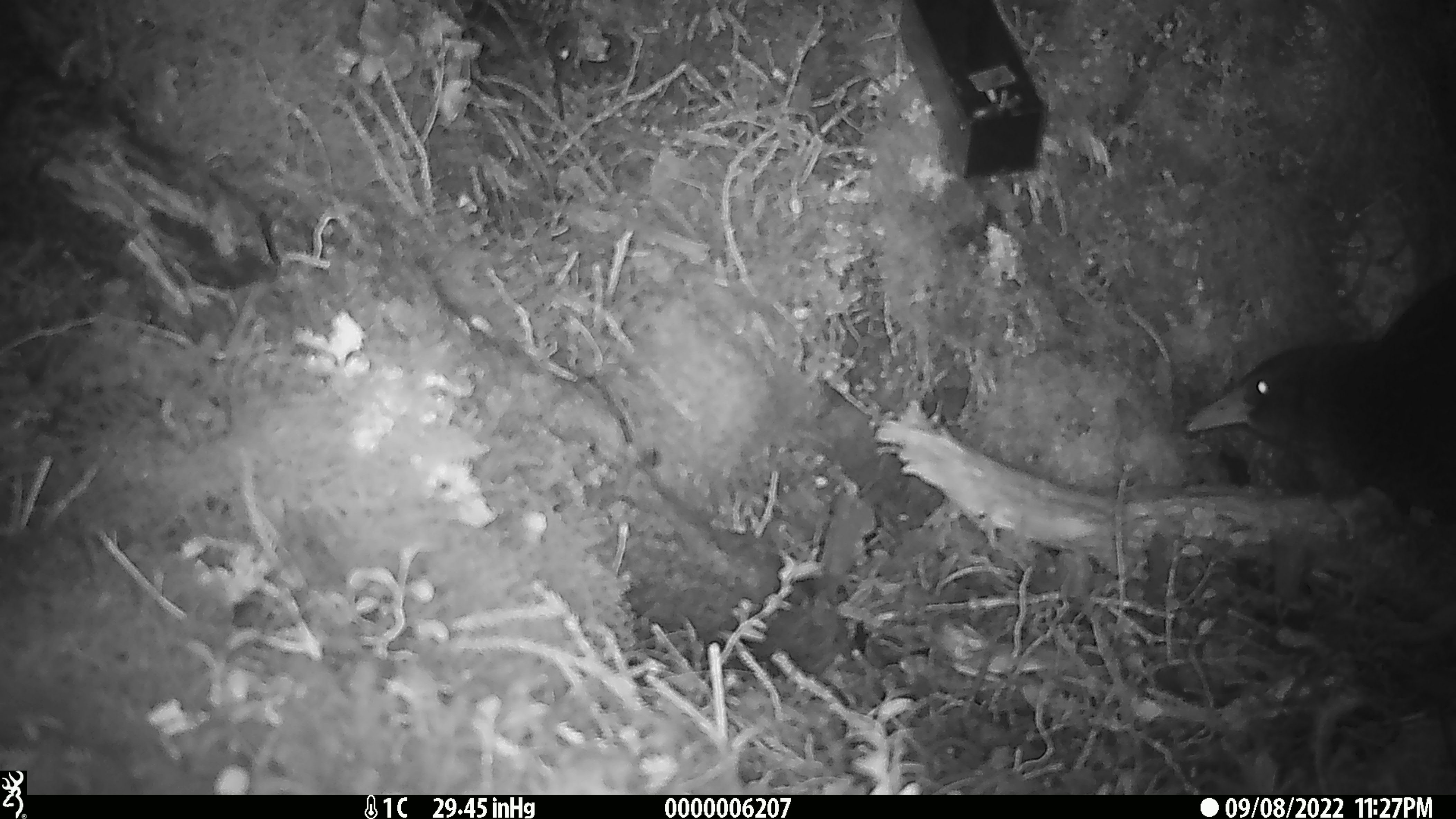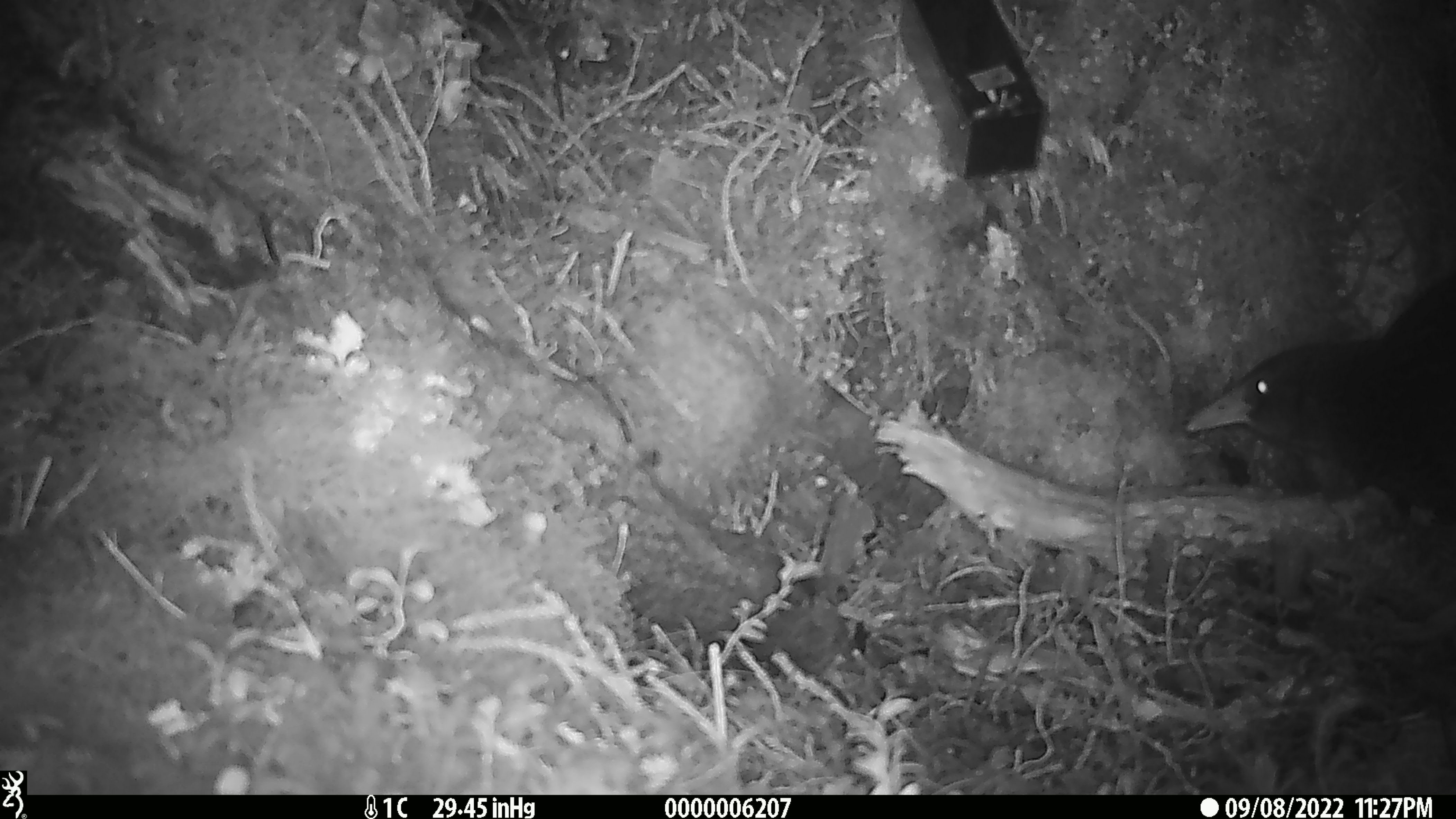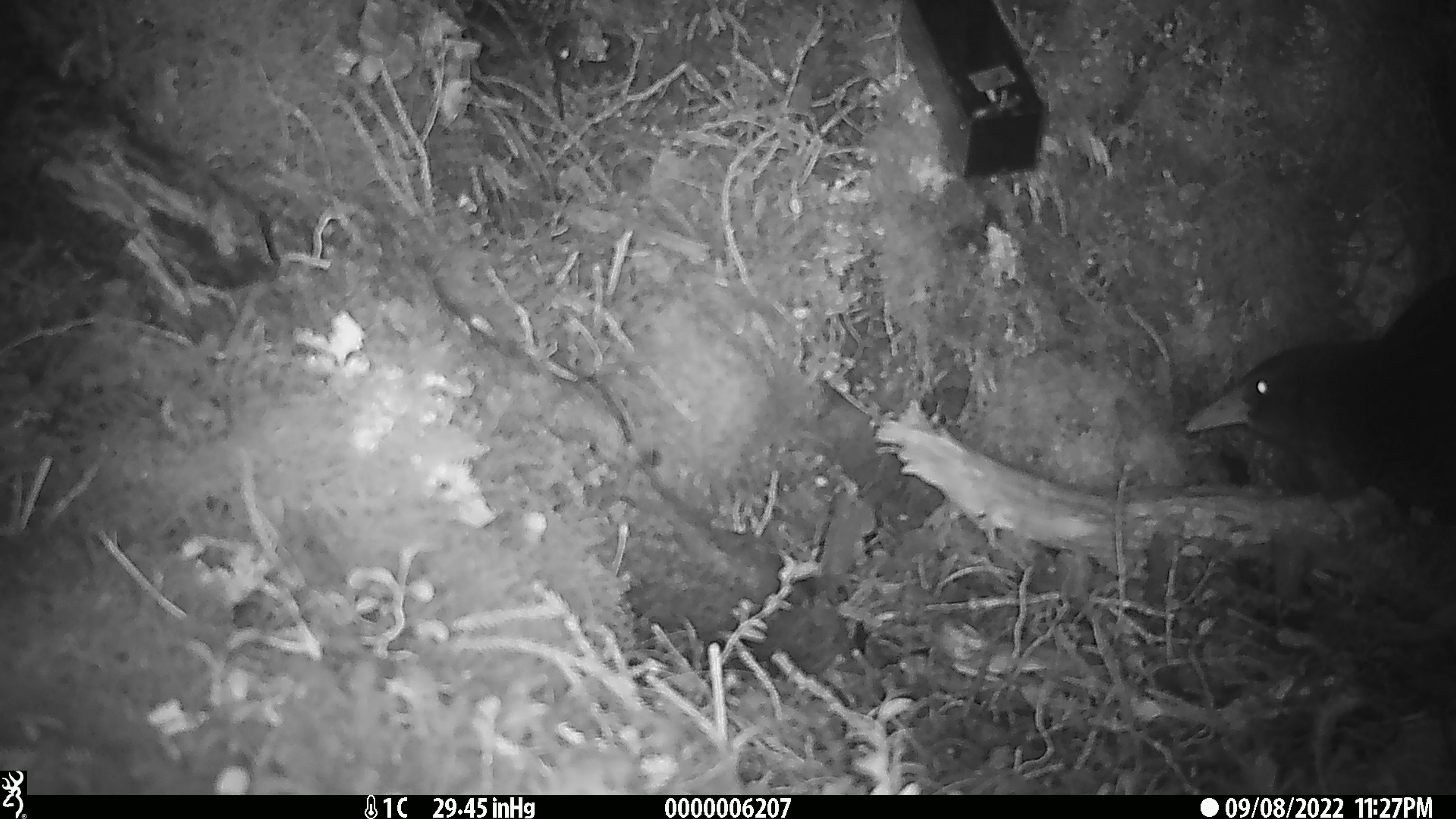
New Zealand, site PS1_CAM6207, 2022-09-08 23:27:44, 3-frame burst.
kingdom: Animalia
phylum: Chordata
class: Aves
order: Gruiformes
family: Rallidae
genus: Gallirallus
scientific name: Gallirallus australis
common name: weka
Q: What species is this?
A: Weka (Gallirallus australis).